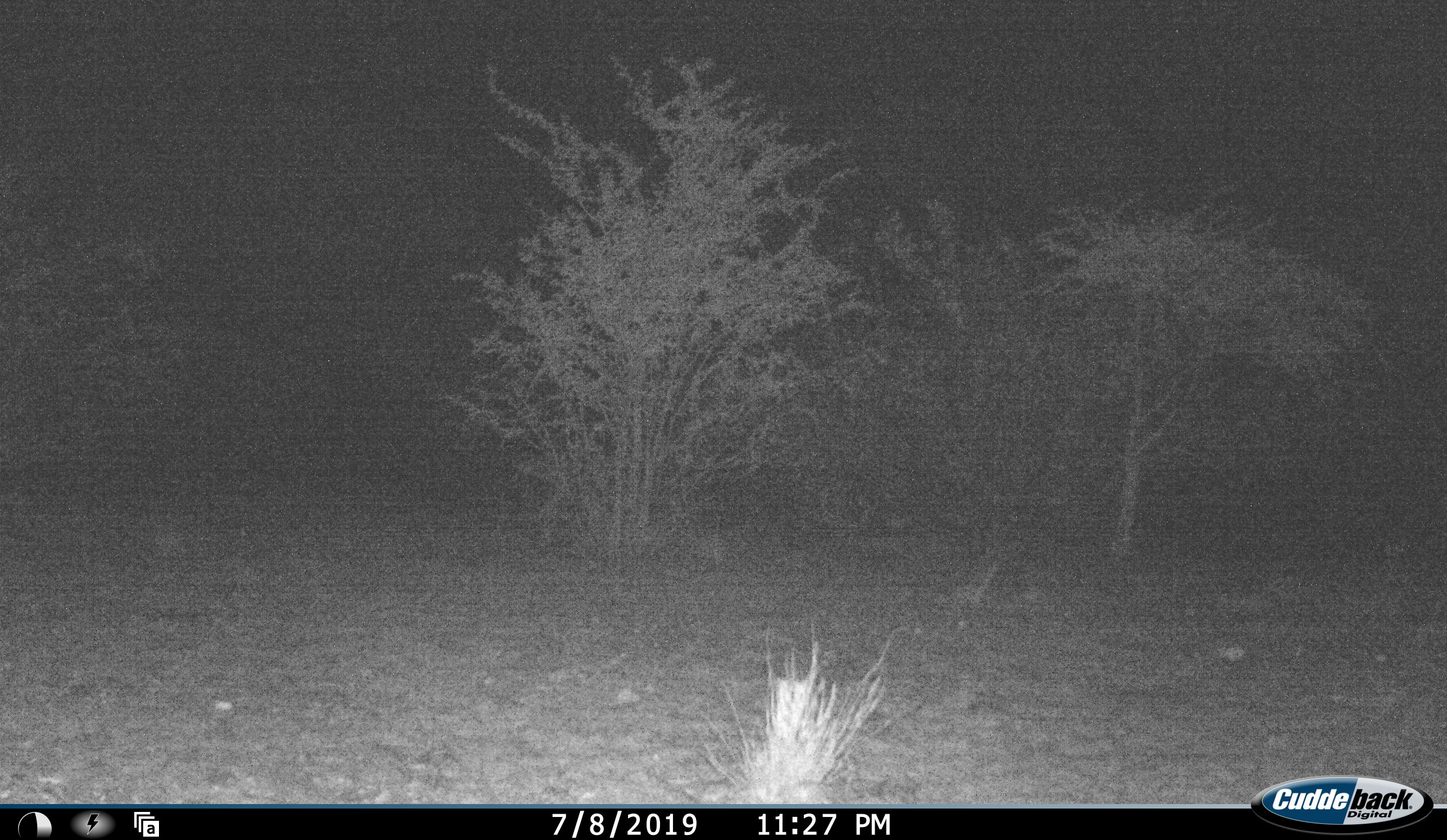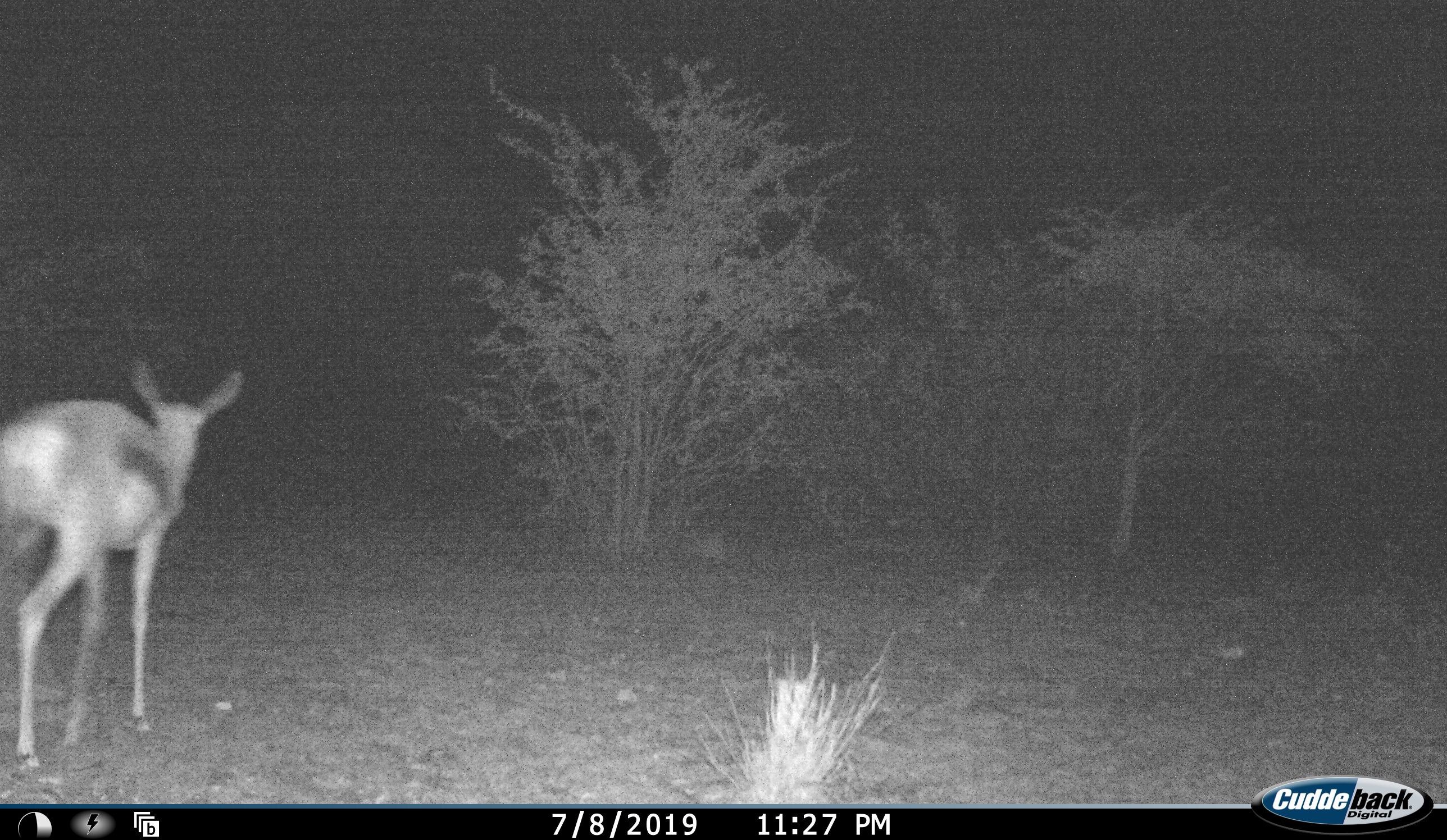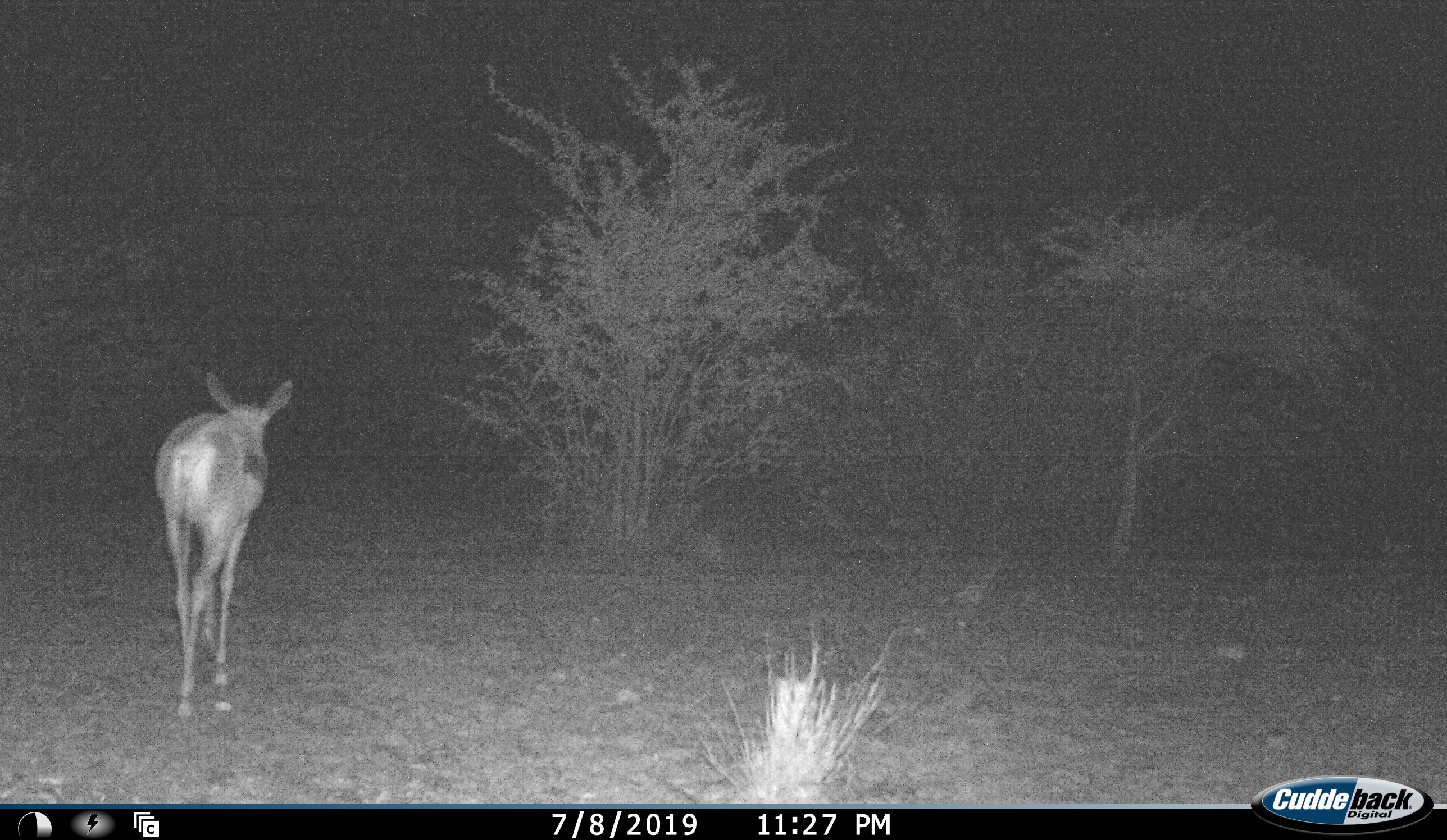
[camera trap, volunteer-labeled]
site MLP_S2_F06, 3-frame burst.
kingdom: Animalia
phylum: Chordata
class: Mammalia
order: Artiodactyla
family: Bovidae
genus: Antidorcas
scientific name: Antidorcas marsupialis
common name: springbok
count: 1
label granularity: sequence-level